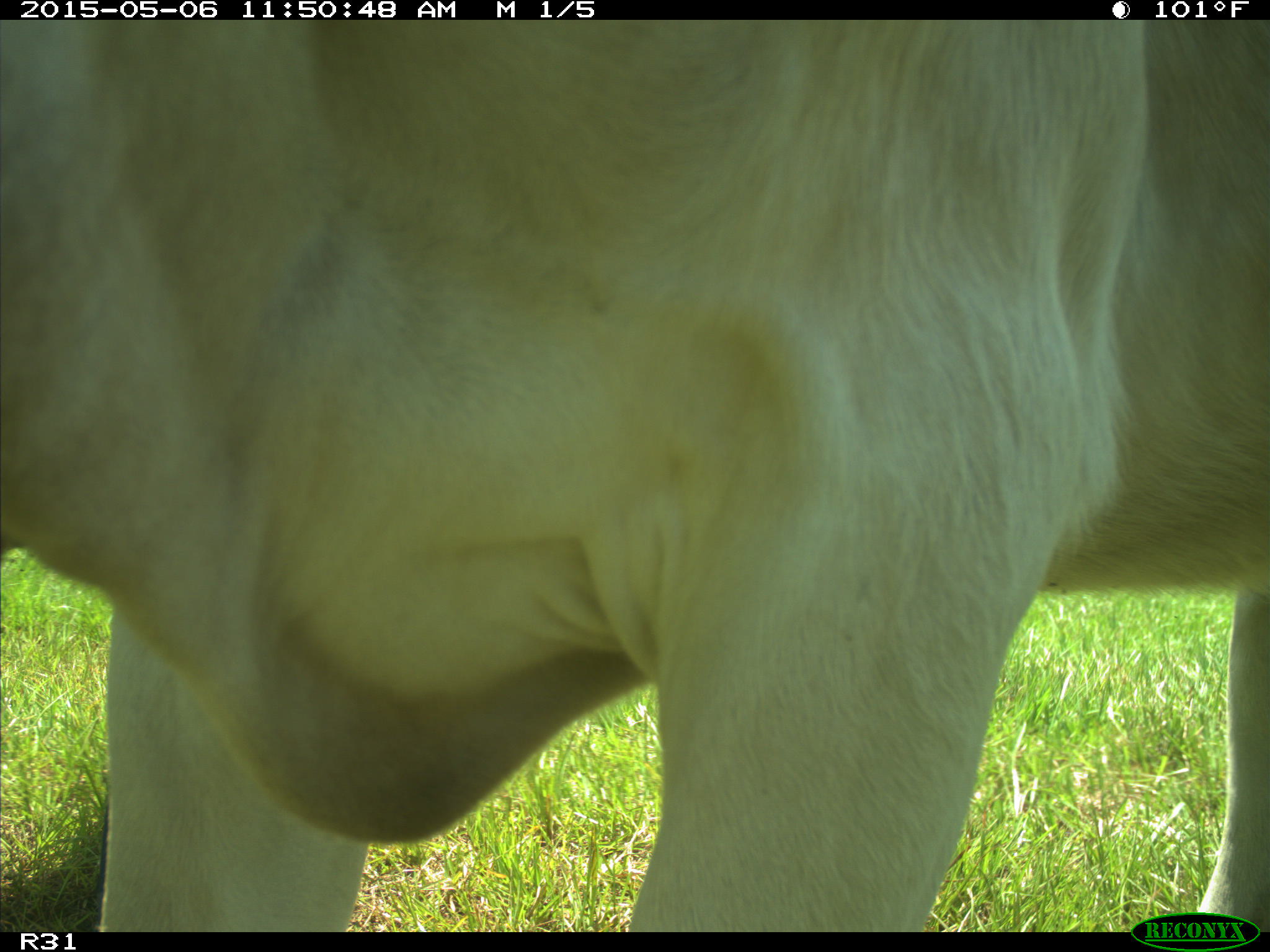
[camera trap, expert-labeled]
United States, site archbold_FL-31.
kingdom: Animalia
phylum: Chordata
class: Mammalia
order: Artiodactyla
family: Bovidae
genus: Bos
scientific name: Bos taurus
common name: domestic cow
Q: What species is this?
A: Bos taurus (domestic cow).